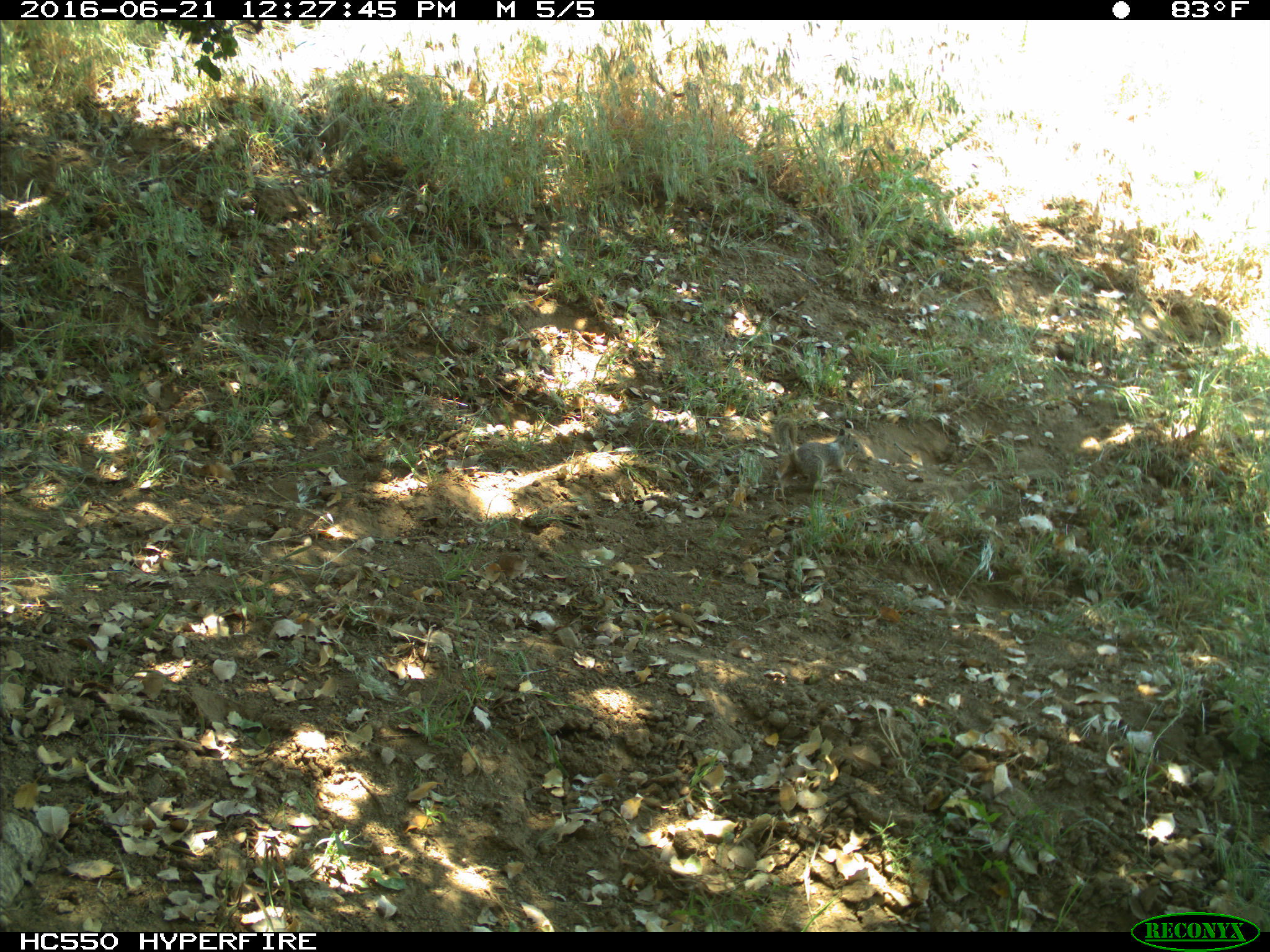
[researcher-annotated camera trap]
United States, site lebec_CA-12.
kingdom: Animalia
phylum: Chordata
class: Mammalia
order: Rodentia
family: Sciuridae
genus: Otospermophilus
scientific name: Otospermophilus beecheyi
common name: california ground squirrel